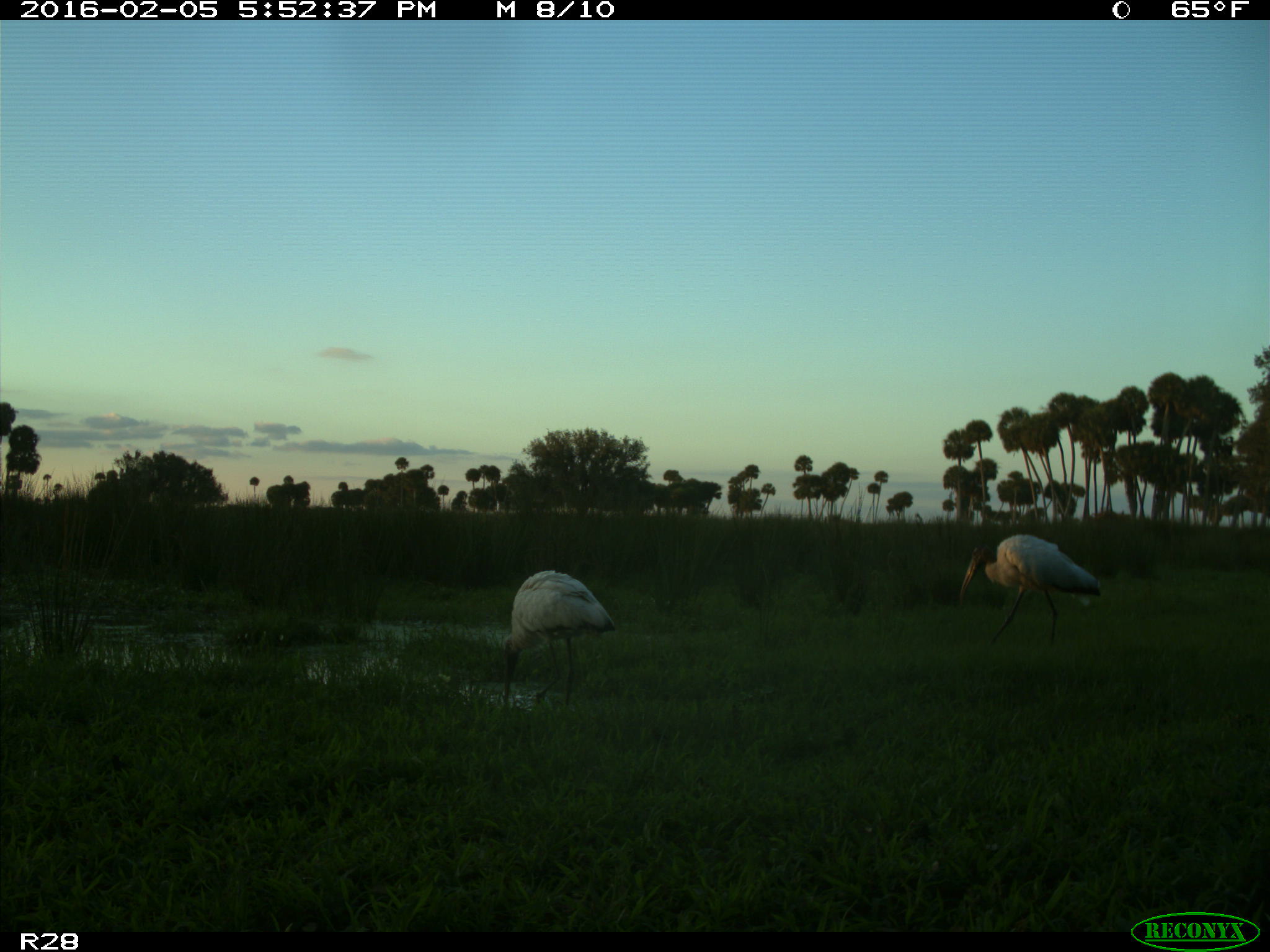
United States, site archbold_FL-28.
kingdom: Animalia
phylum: Chordata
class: Aves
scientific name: Aves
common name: birds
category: unidentified bird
Unidentified bird (birds) (Aves).